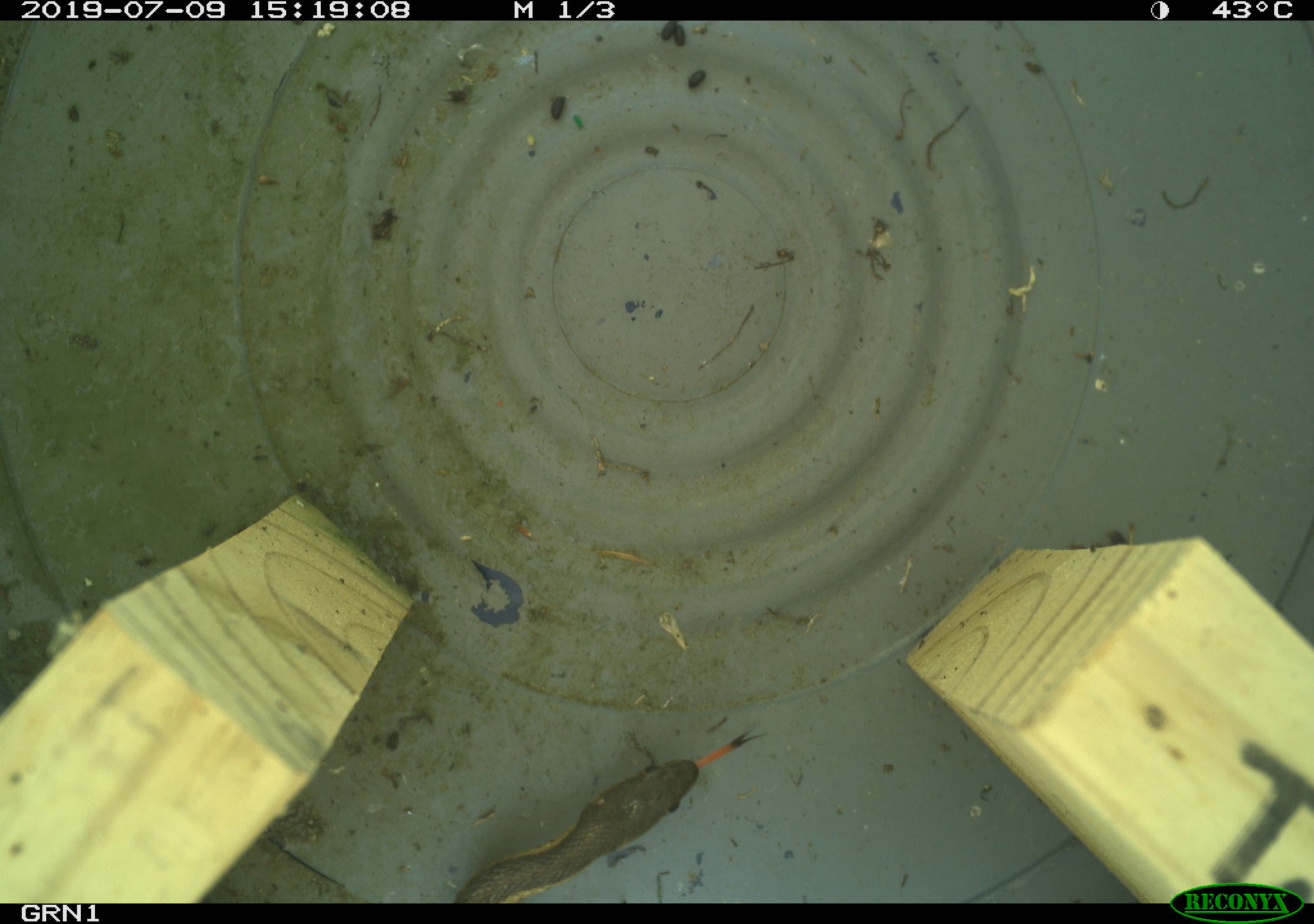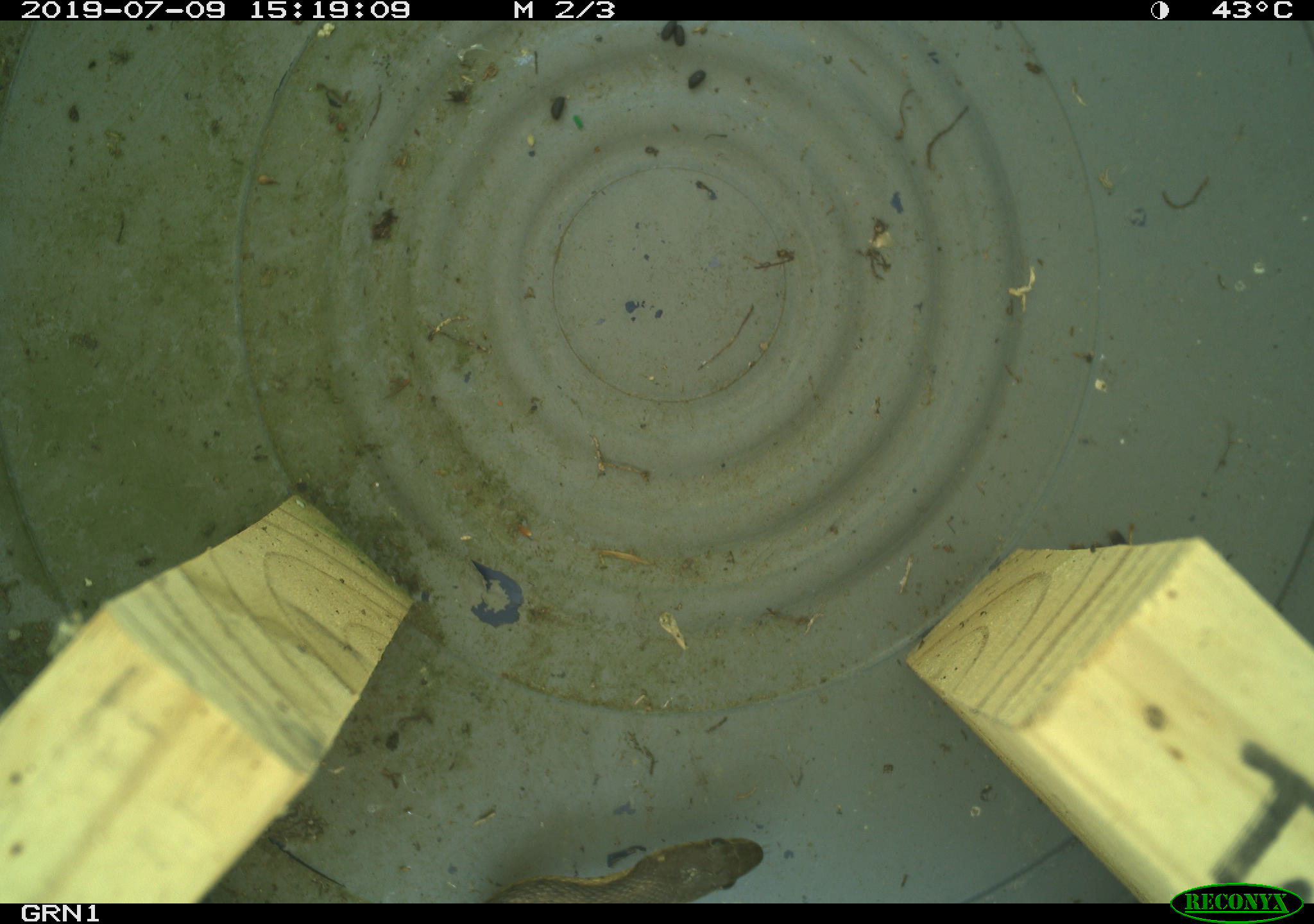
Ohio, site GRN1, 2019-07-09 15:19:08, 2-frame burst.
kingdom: Animalia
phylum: Chordata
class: Reptilia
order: Squamata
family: Colubridae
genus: Thamnophis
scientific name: Thamnophis sirtalis sirtalis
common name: eastern gartersnake